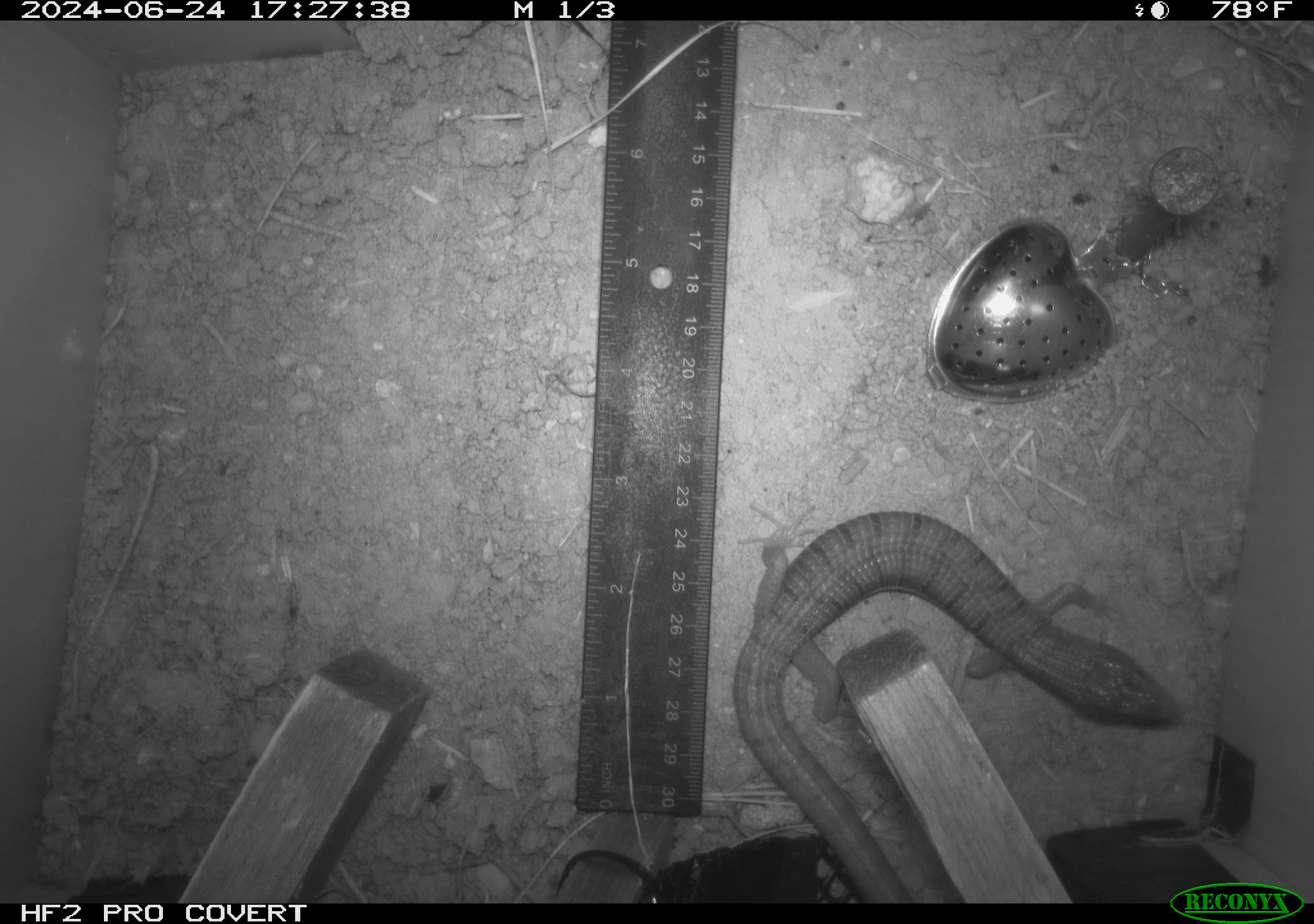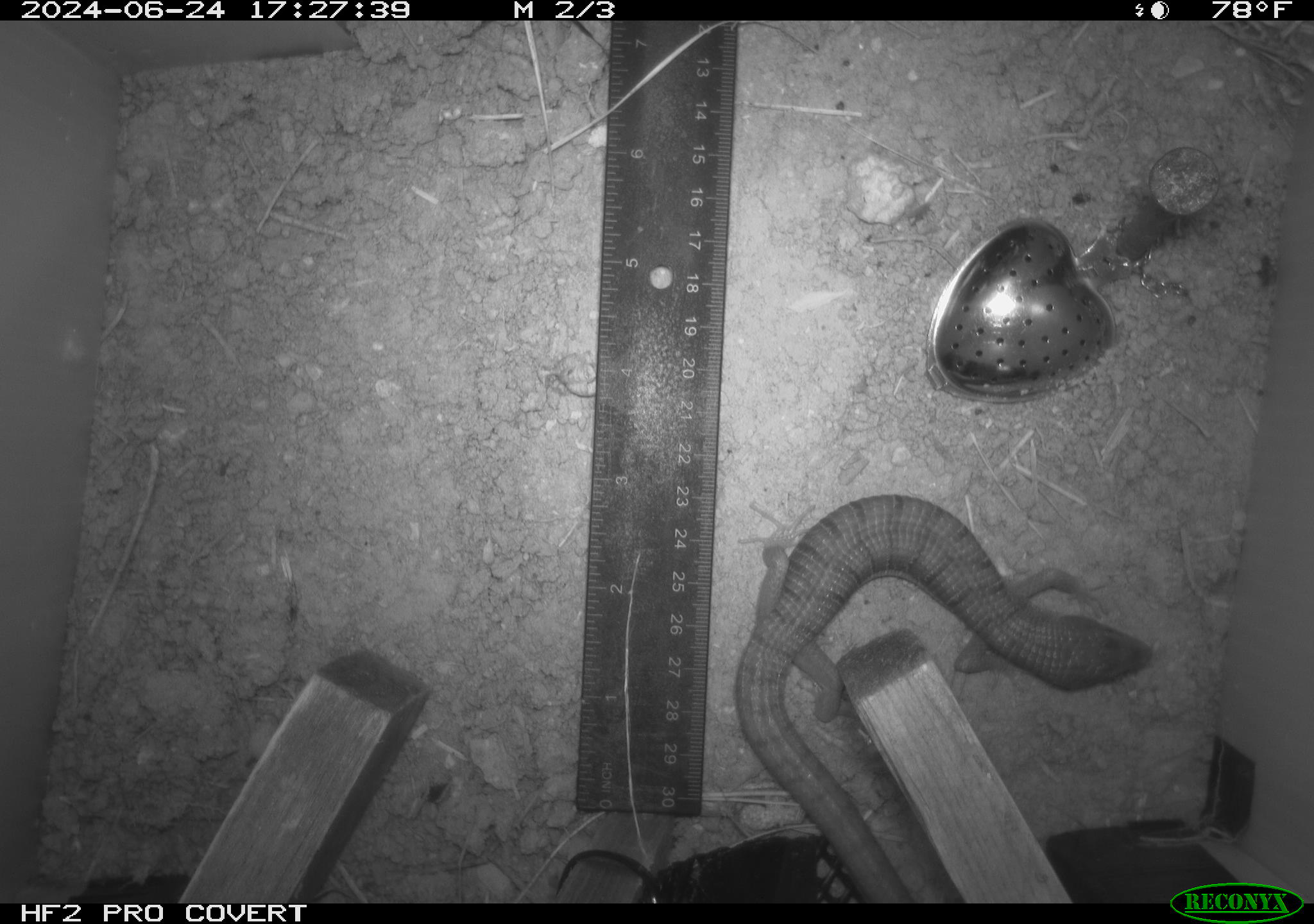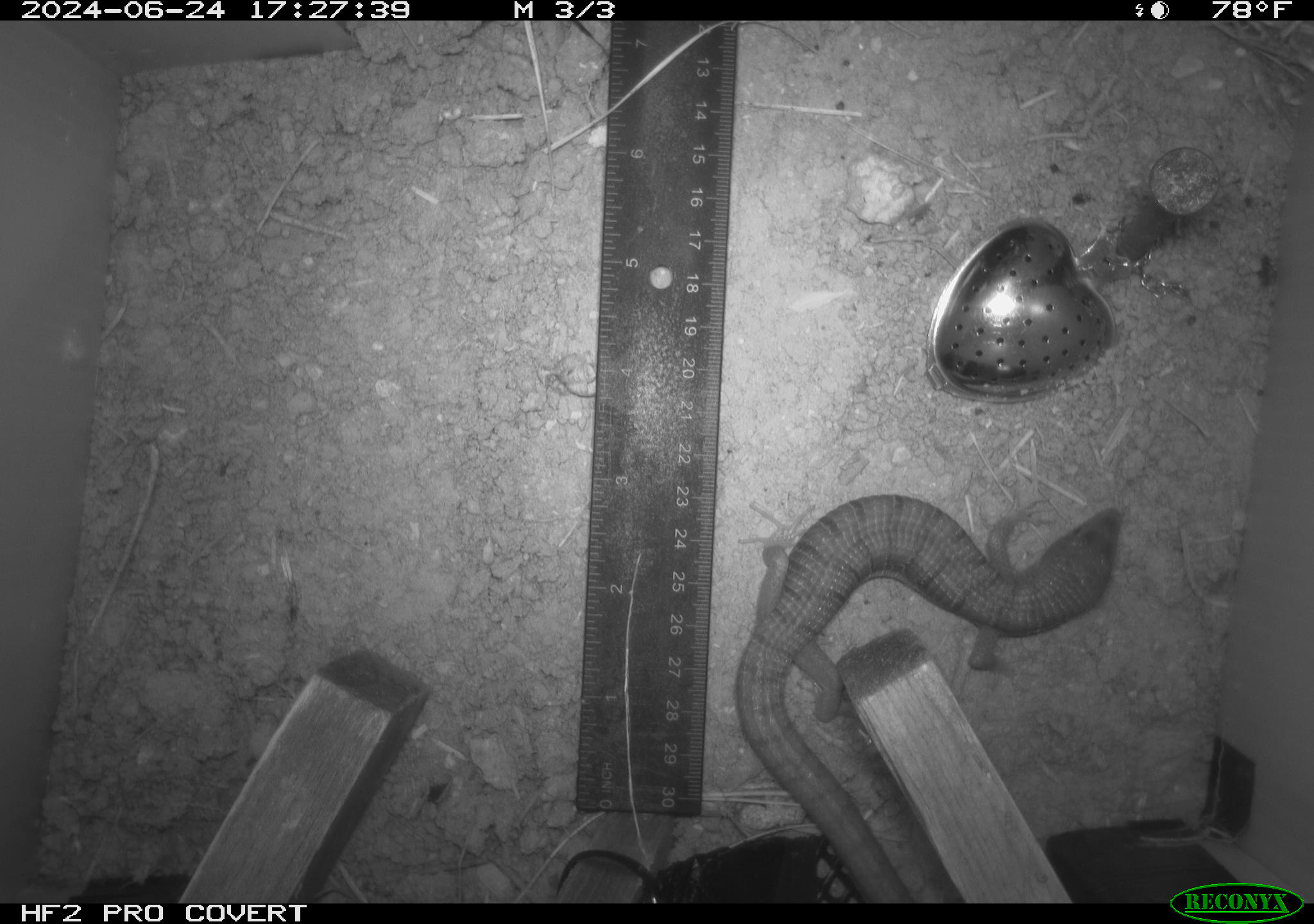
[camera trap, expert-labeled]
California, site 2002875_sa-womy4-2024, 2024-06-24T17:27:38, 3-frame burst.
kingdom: Animalia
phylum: Chordata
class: Reptilia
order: Squamata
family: Anguidae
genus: Elgaria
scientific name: Elgaria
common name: alligator lizards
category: elgaria species